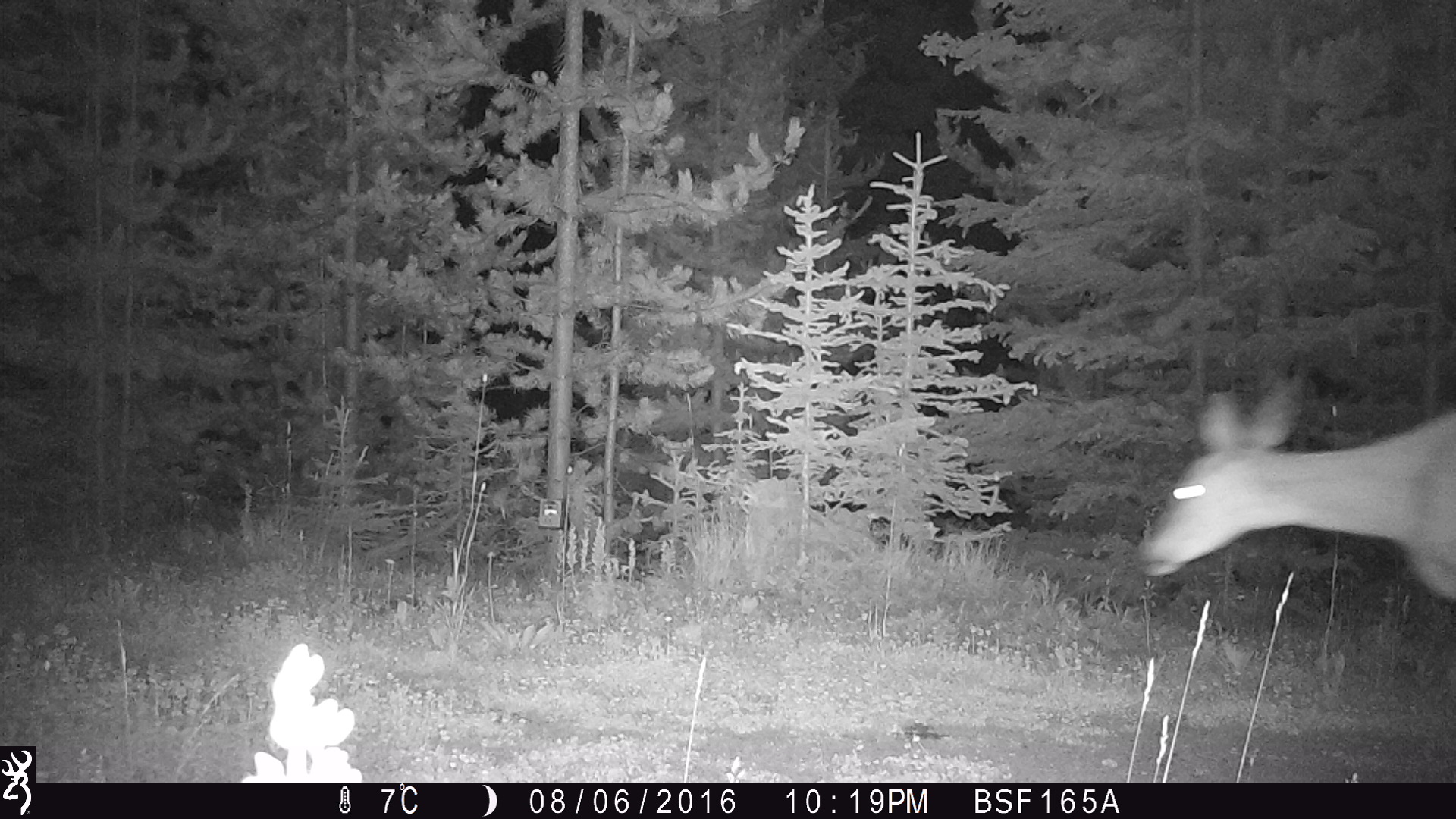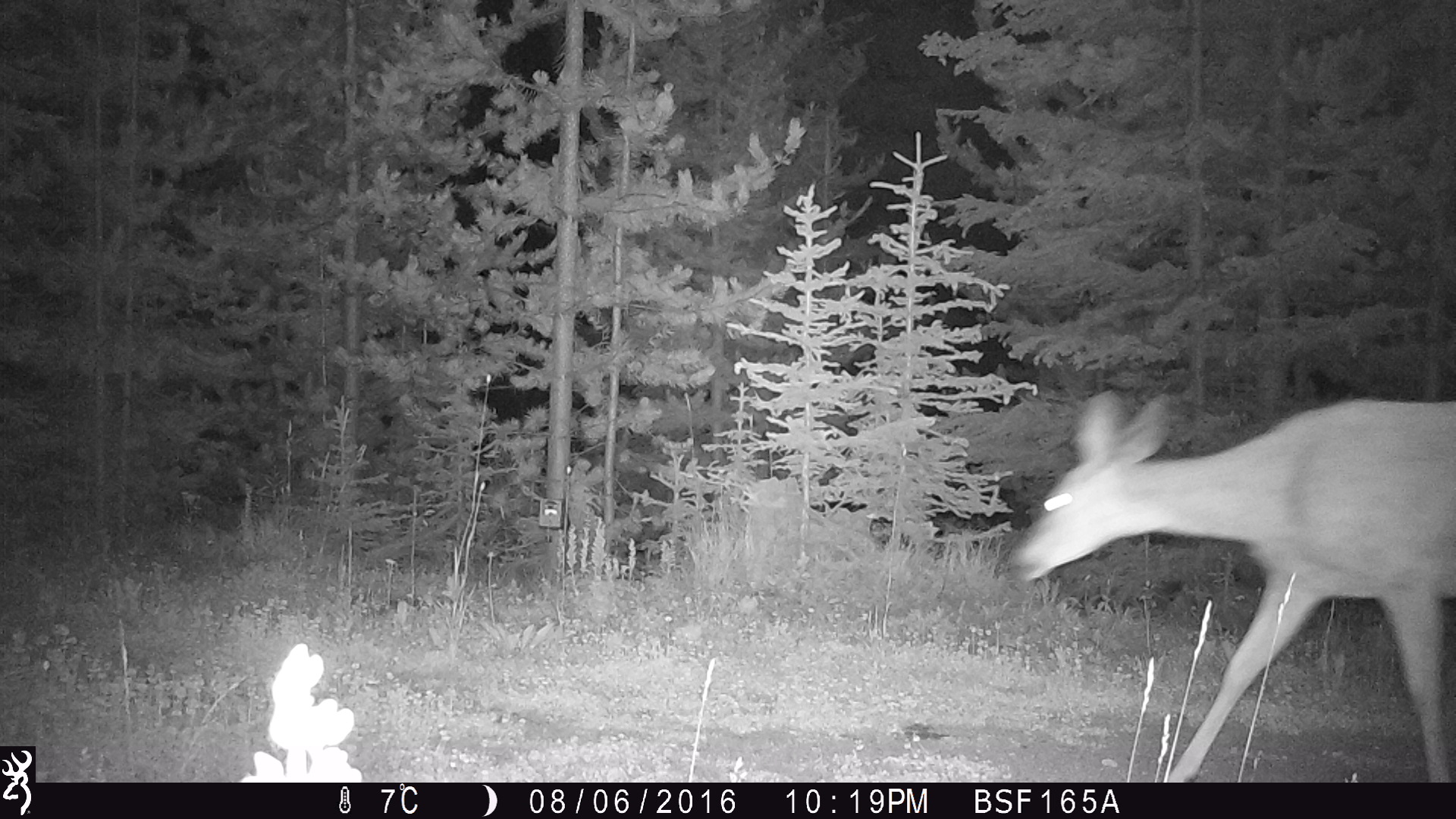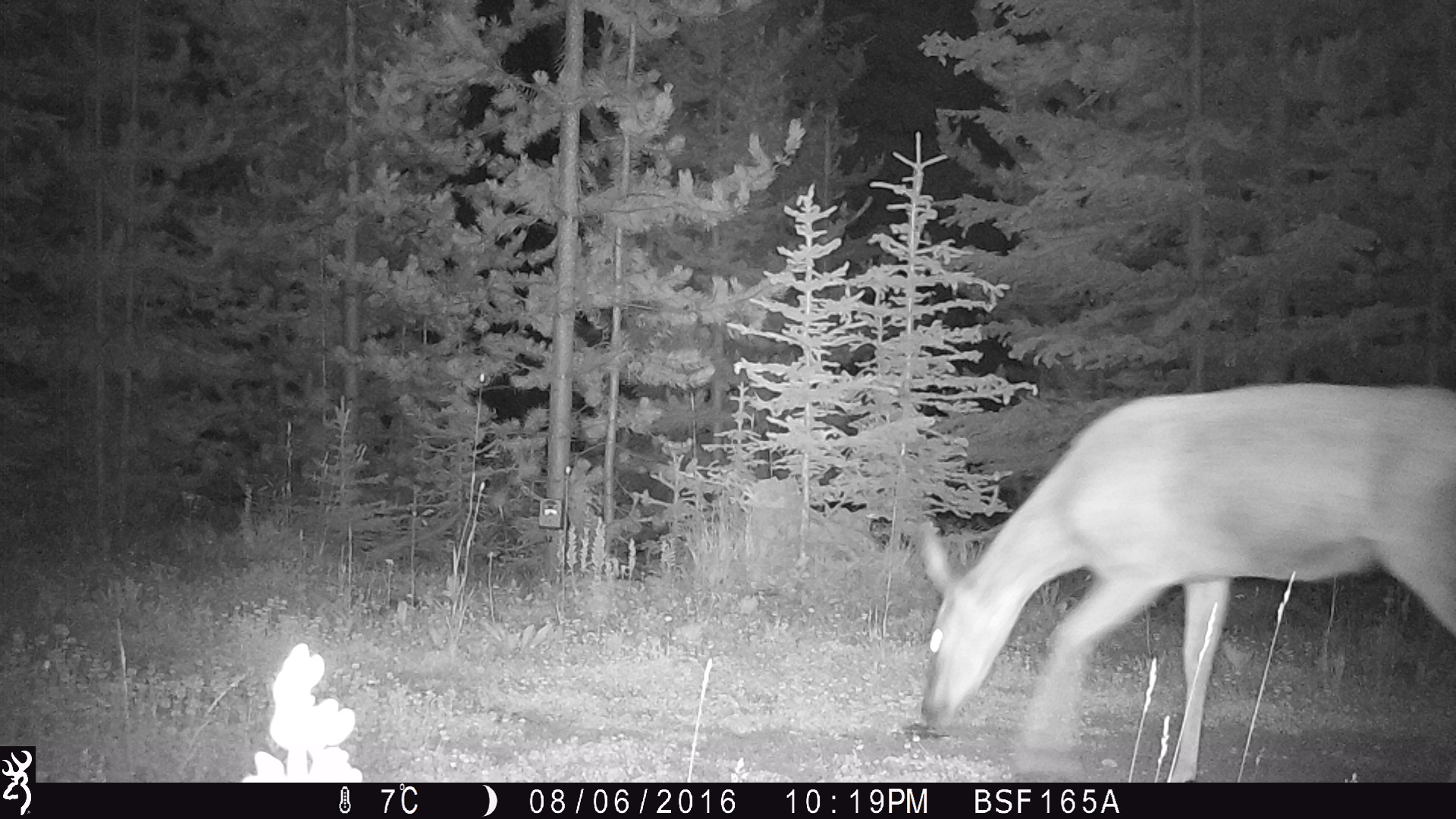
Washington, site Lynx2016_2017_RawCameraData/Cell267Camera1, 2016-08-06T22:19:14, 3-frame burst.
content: unidentified animal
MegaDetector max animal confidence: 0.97